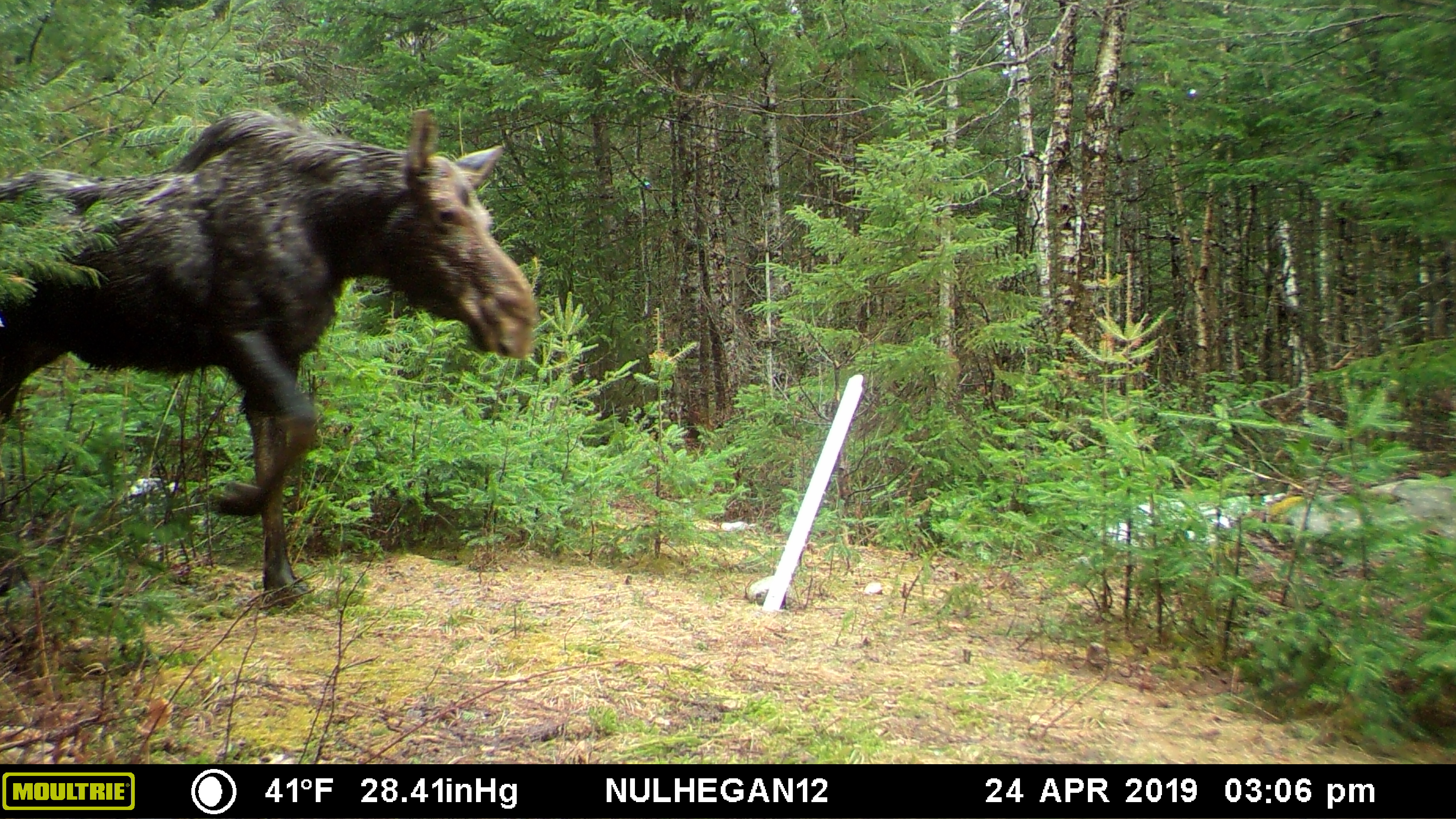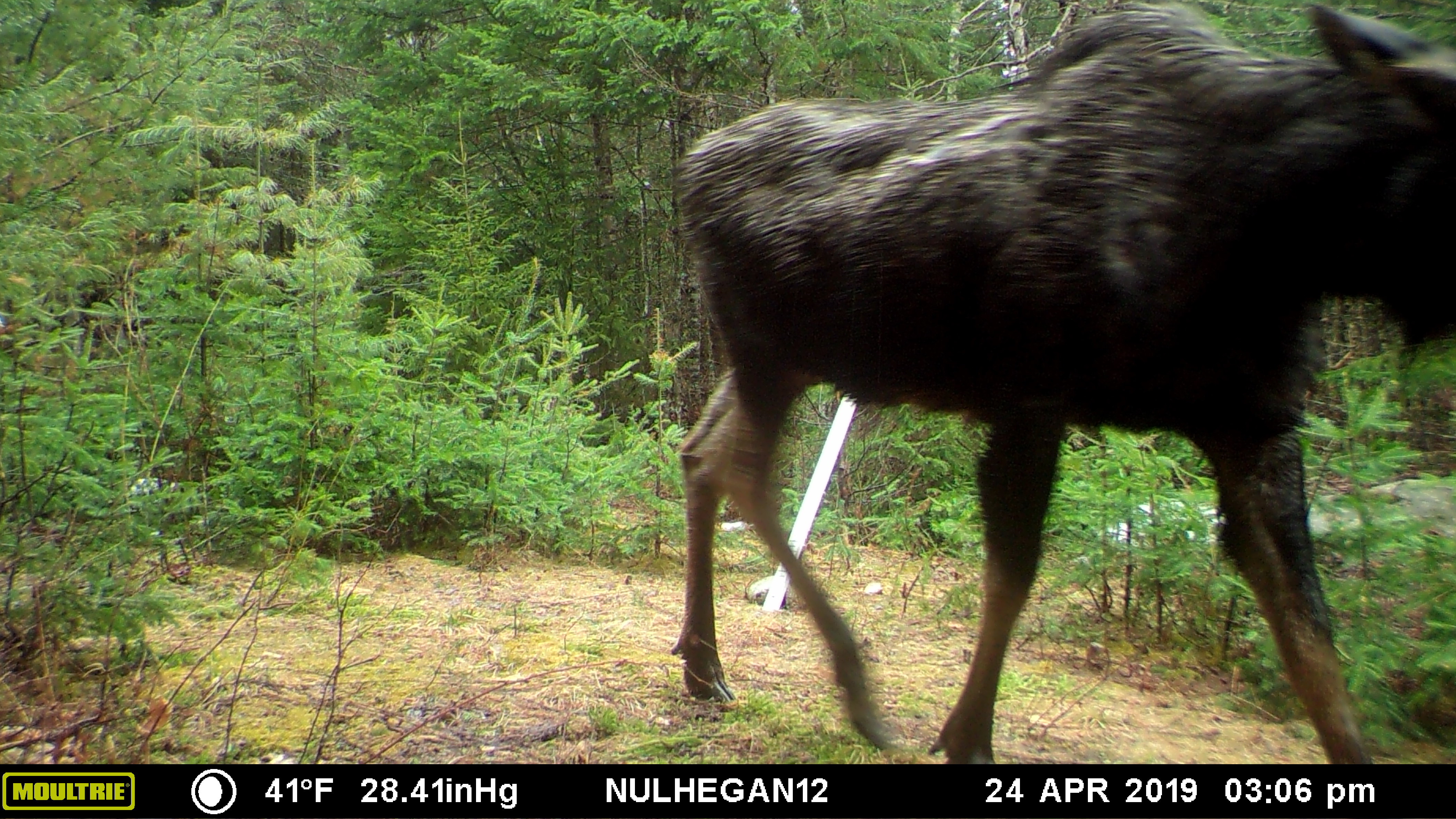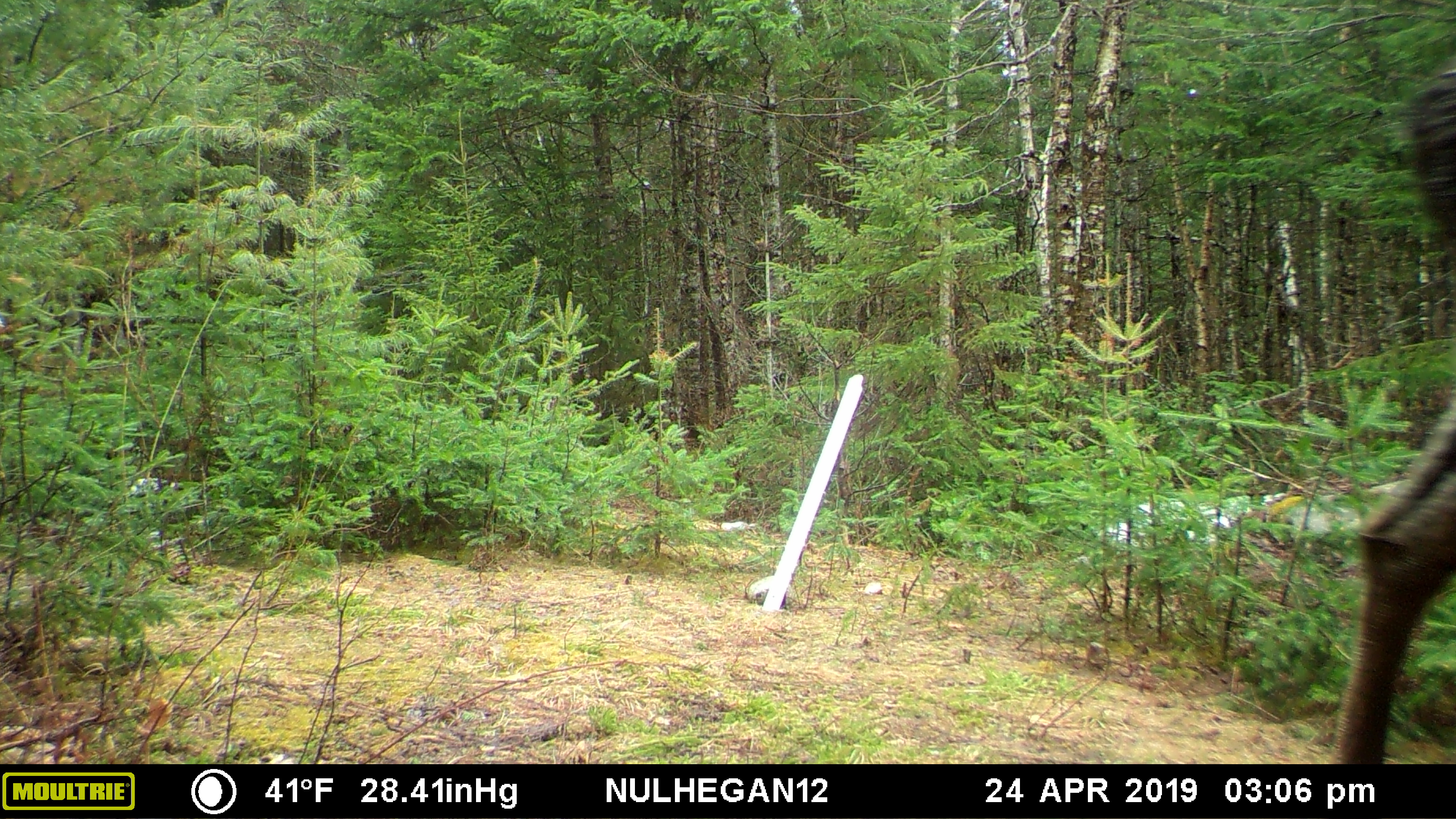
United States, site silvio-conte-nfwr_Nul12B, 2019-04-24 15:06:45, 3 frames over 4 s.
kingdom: Animalia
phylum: Chordata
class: Mammalia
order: Artiodactyla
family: Cervidae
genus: Alces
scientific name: Alces alces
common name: moose